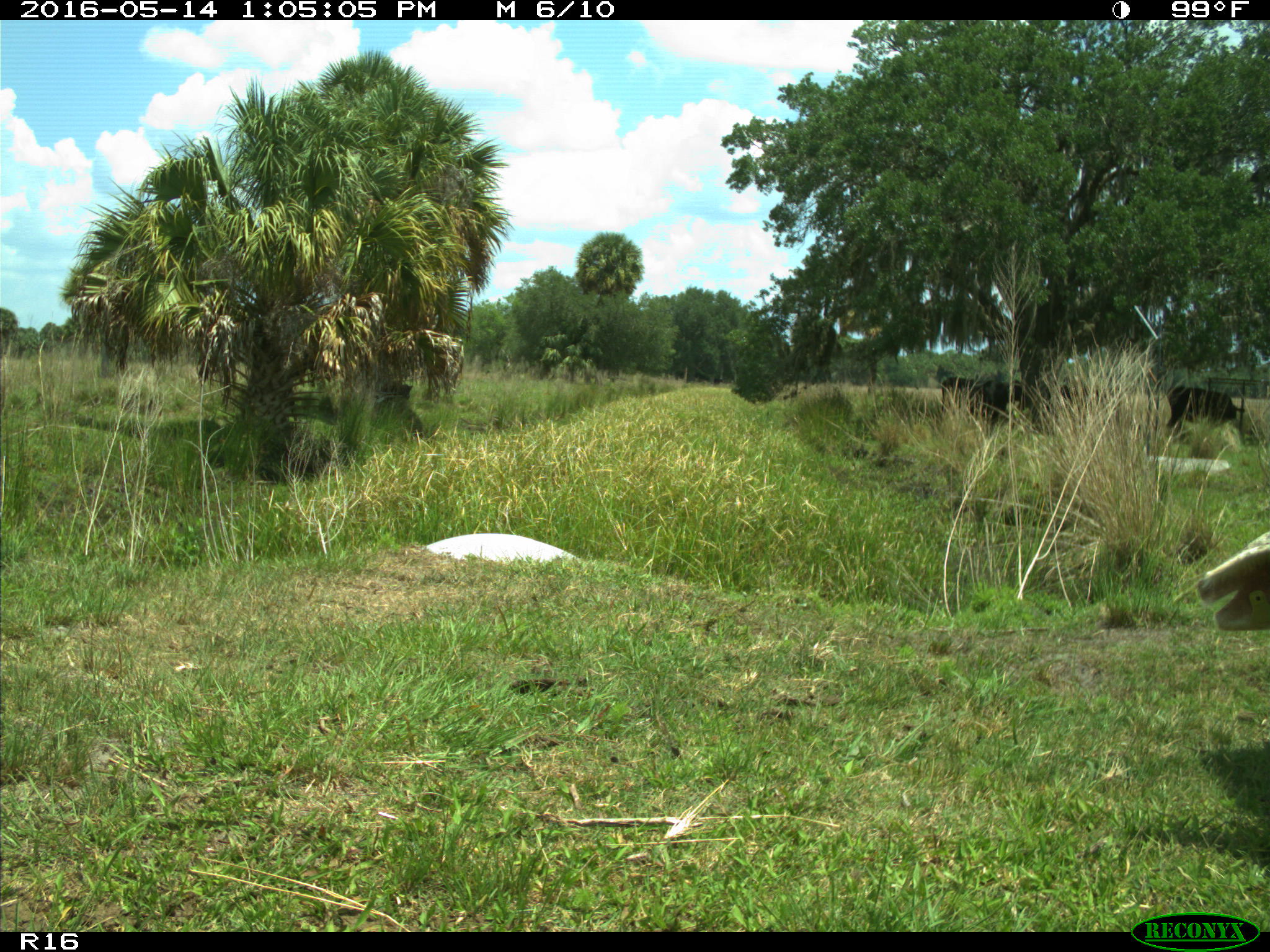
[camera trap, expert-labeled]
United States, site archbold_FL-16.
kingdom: Animalia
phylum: Chordata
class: Mammalia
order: Artiodactyla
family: Bovidae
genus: Bos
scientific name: Bos taurus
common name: domestic cow